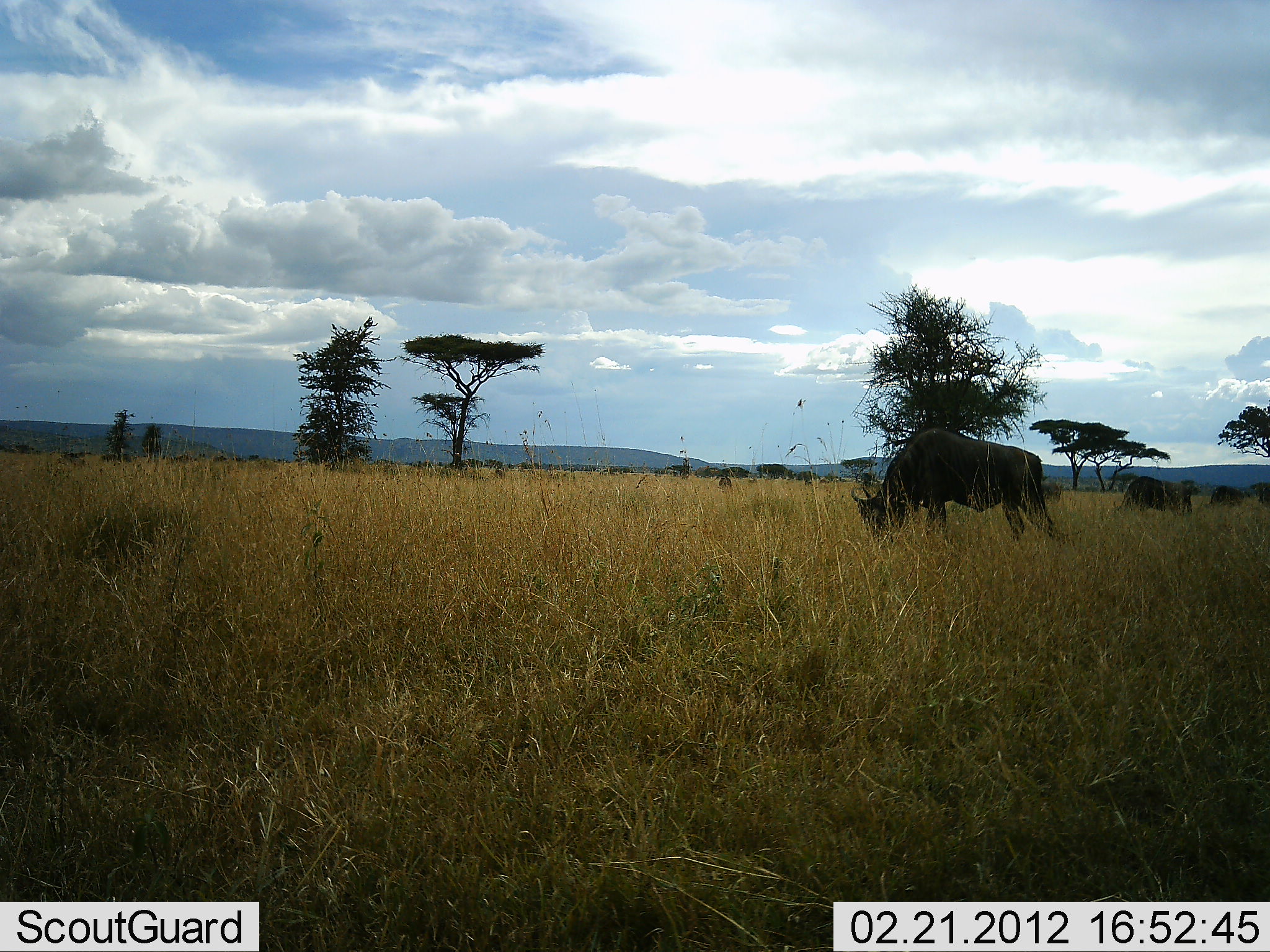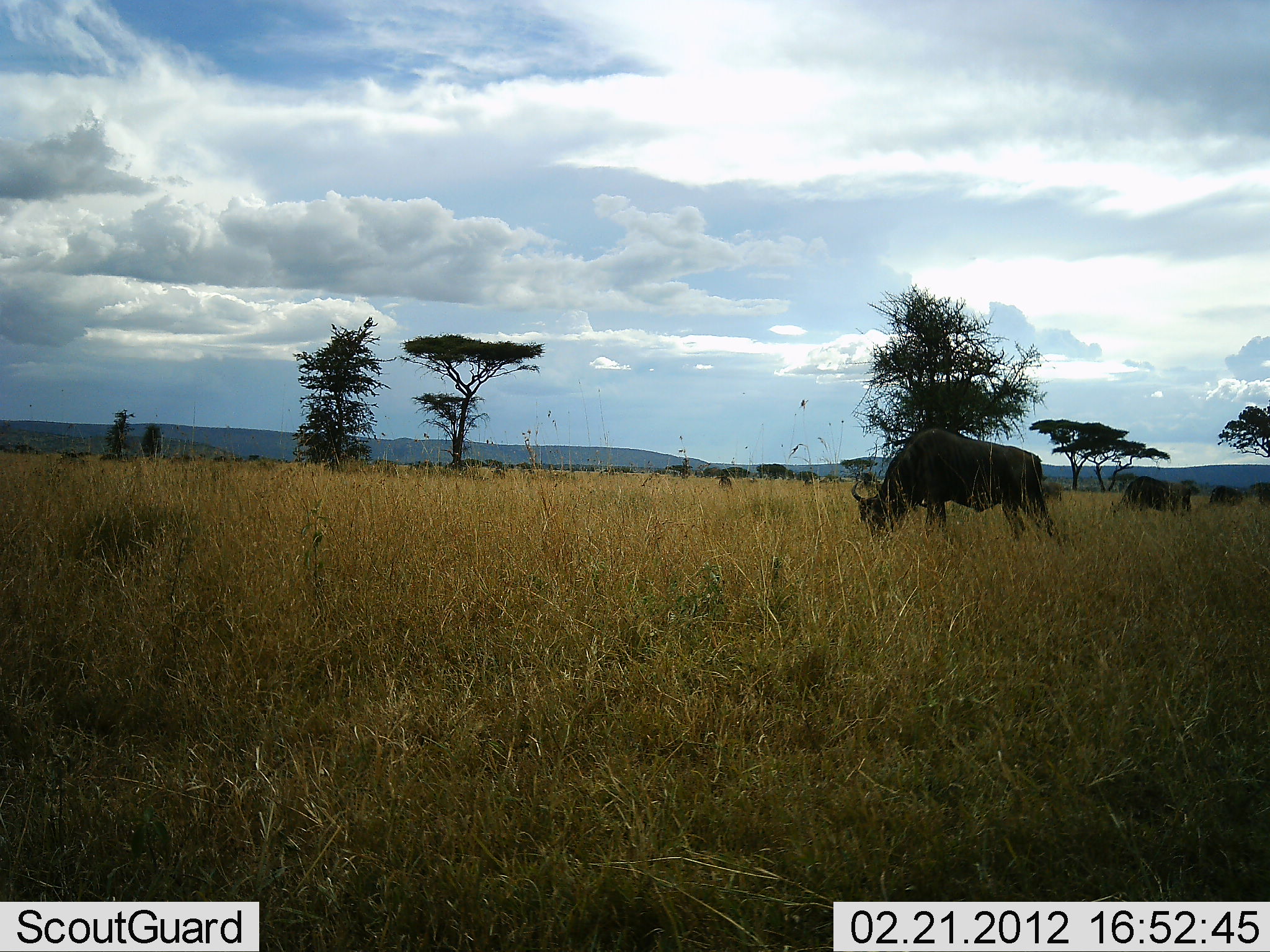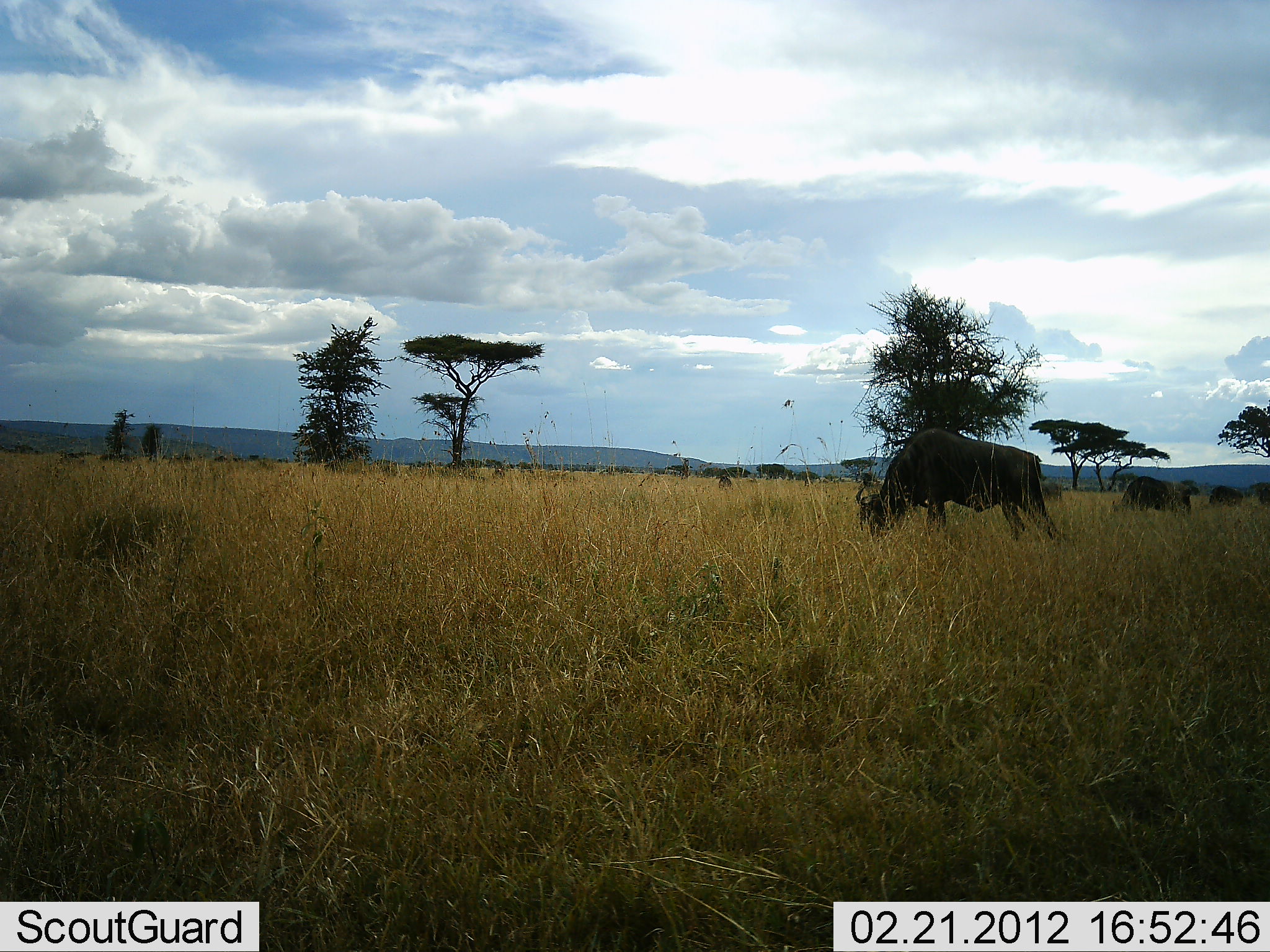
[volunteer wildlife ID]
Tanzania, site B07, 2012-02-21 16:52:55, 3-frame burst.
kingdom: Animalia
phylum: Chordata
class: Mammalia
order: Artiodactyla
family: Bovidae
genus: Connochaetes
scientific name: Connochaetes taurinus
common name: blue wildebeest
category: wildebeest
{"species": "wildebeest (blue wildebeest) (Connochaetes taurinus)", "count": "4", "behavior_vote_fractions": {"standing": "21%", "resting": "0%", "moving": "5%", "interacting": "0%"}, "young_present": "0%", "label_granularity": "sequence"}